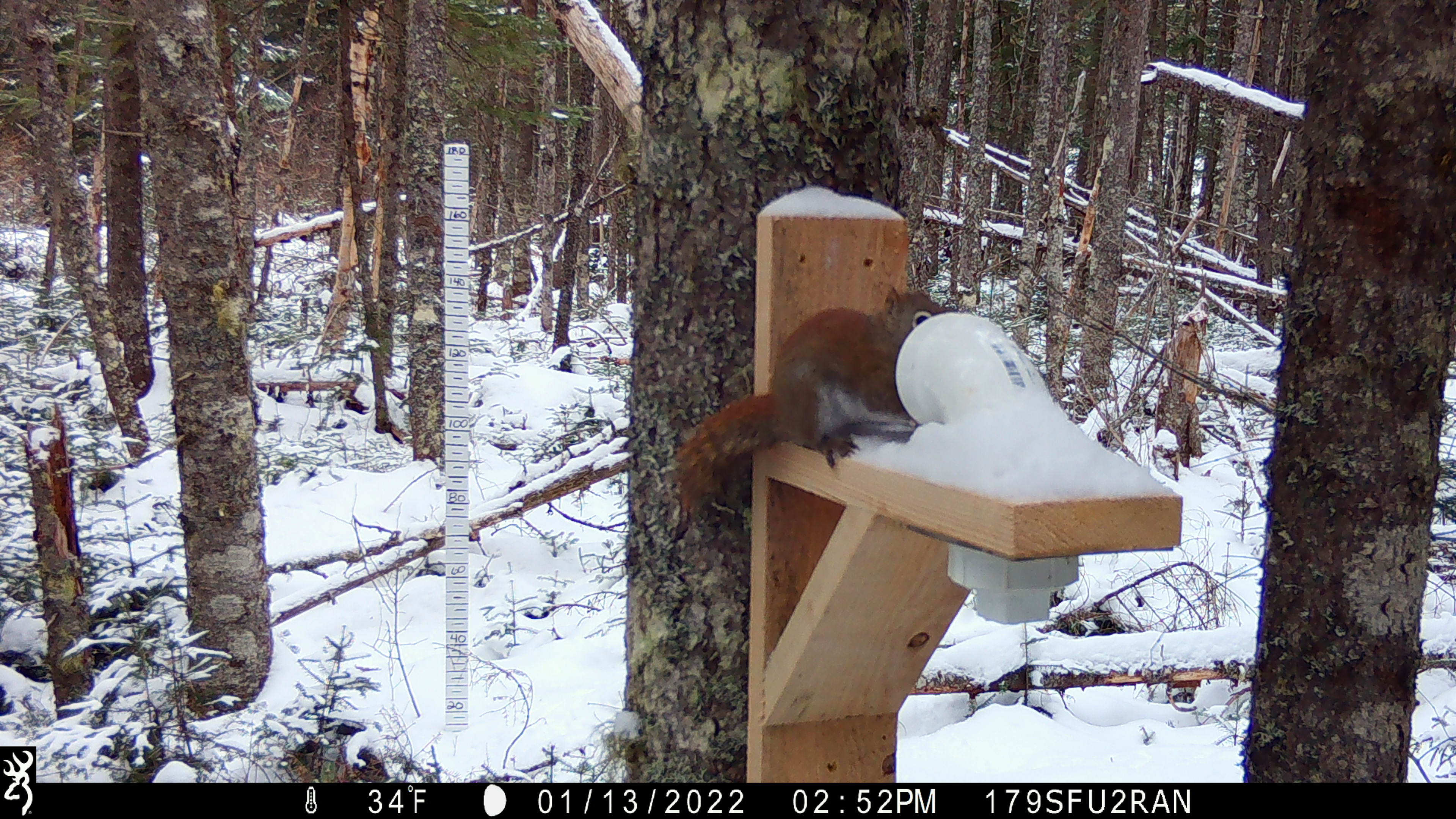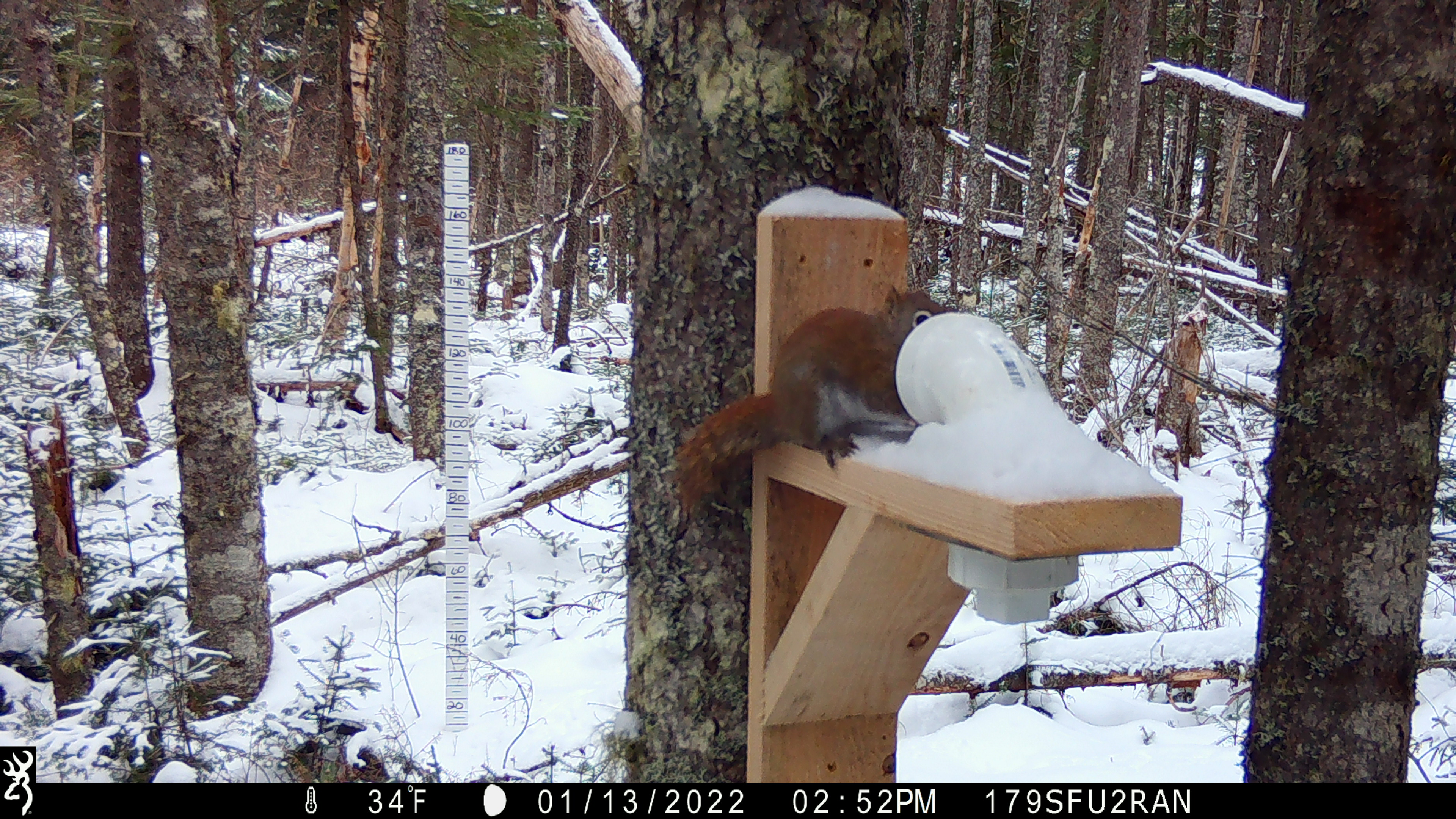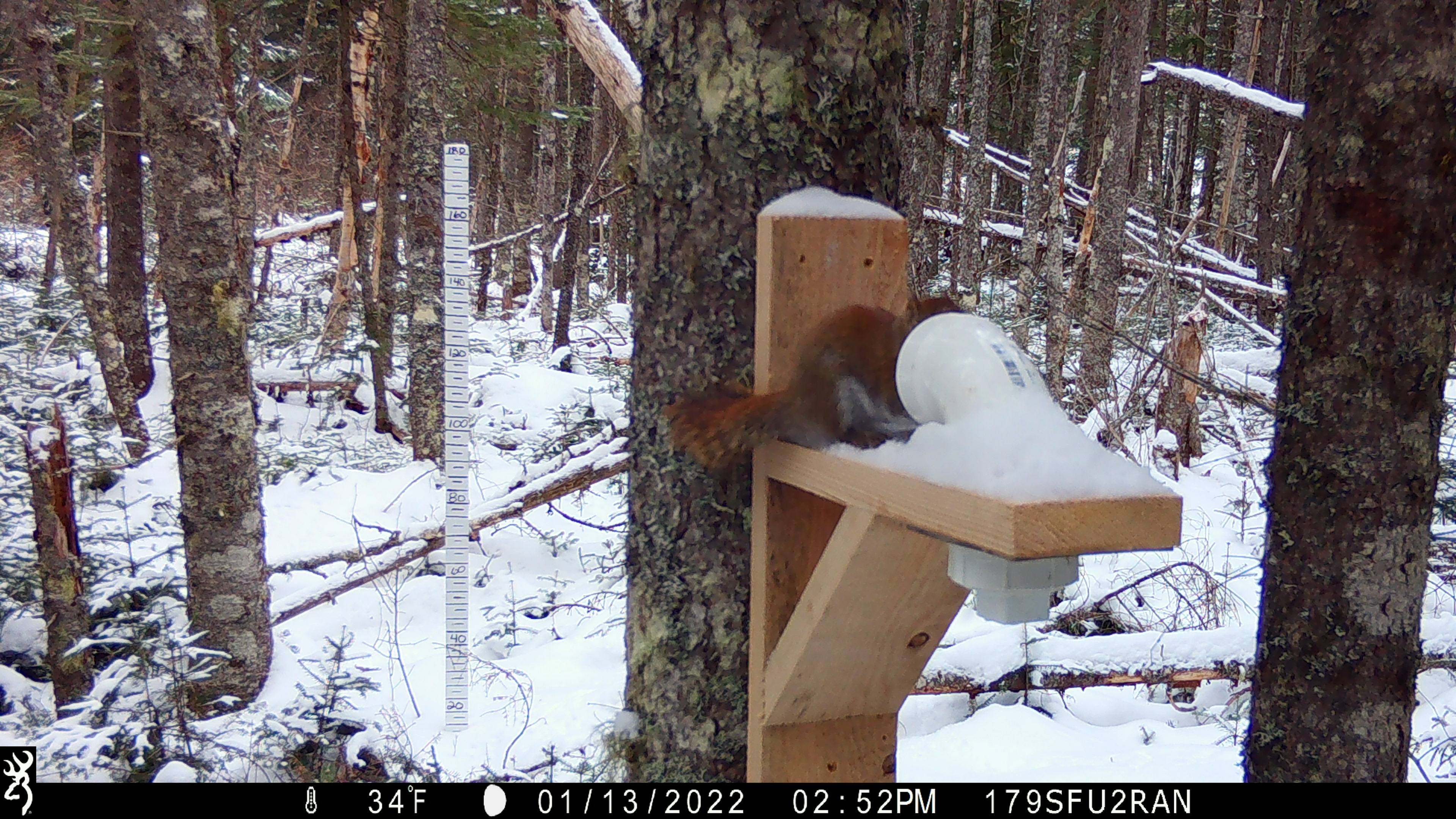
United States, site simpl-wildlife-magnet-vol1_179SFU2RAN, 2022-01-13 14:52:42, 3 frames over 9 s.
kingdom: Animalia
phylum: Chordata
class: Mammalia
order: Rodentia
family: Sciuridae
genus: Tamiasciurus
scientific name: Tamiasciurus hudsonicus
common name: red squirrel